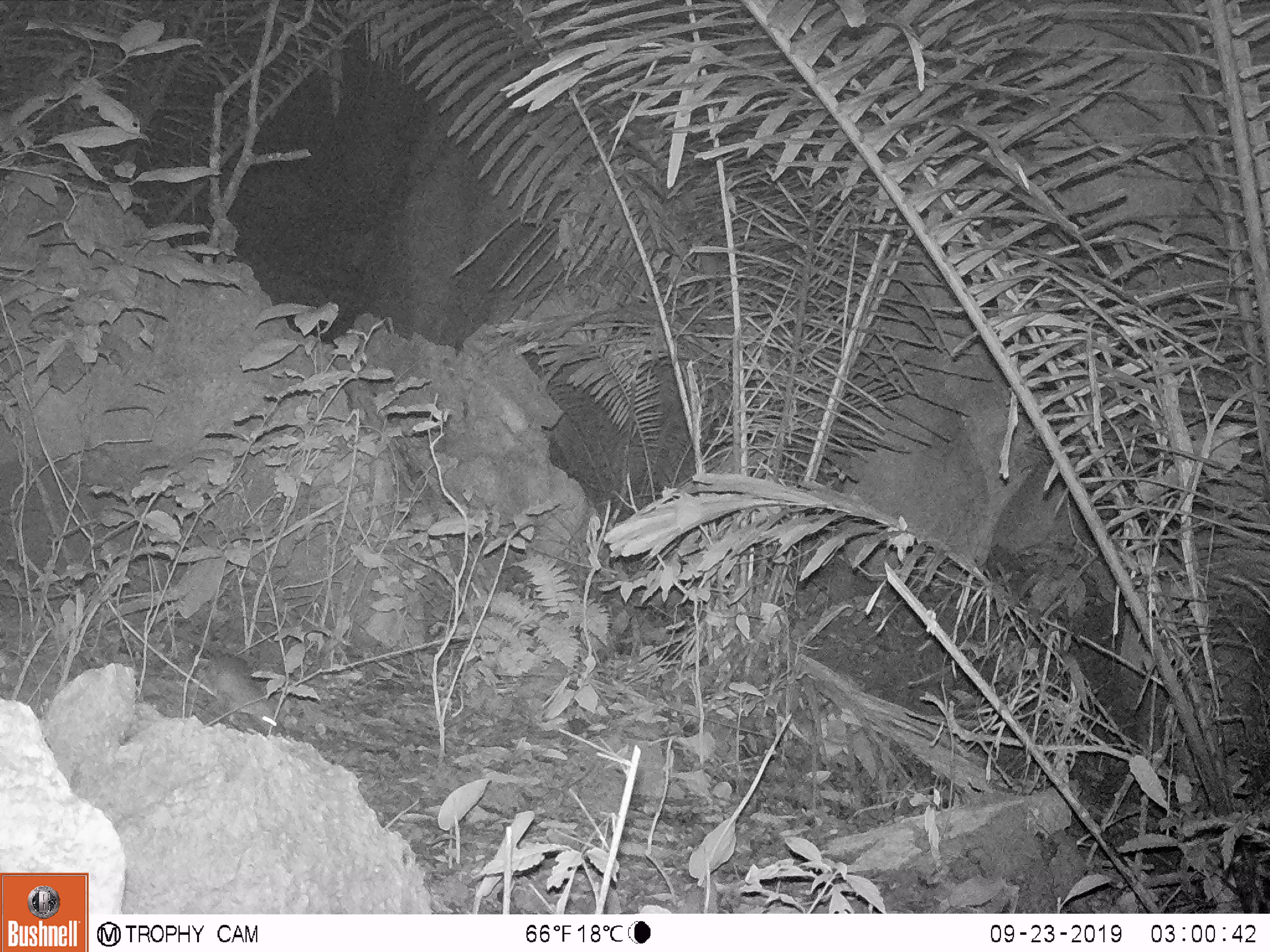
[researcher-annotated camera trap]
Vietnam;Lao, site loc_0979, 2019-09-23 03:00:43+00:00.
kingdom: Animalia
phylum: Chordata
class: Mammalia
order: Rodentia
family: Muridae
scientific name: Muridae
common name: old-world mice and rats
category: unidentified murid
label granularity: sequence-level